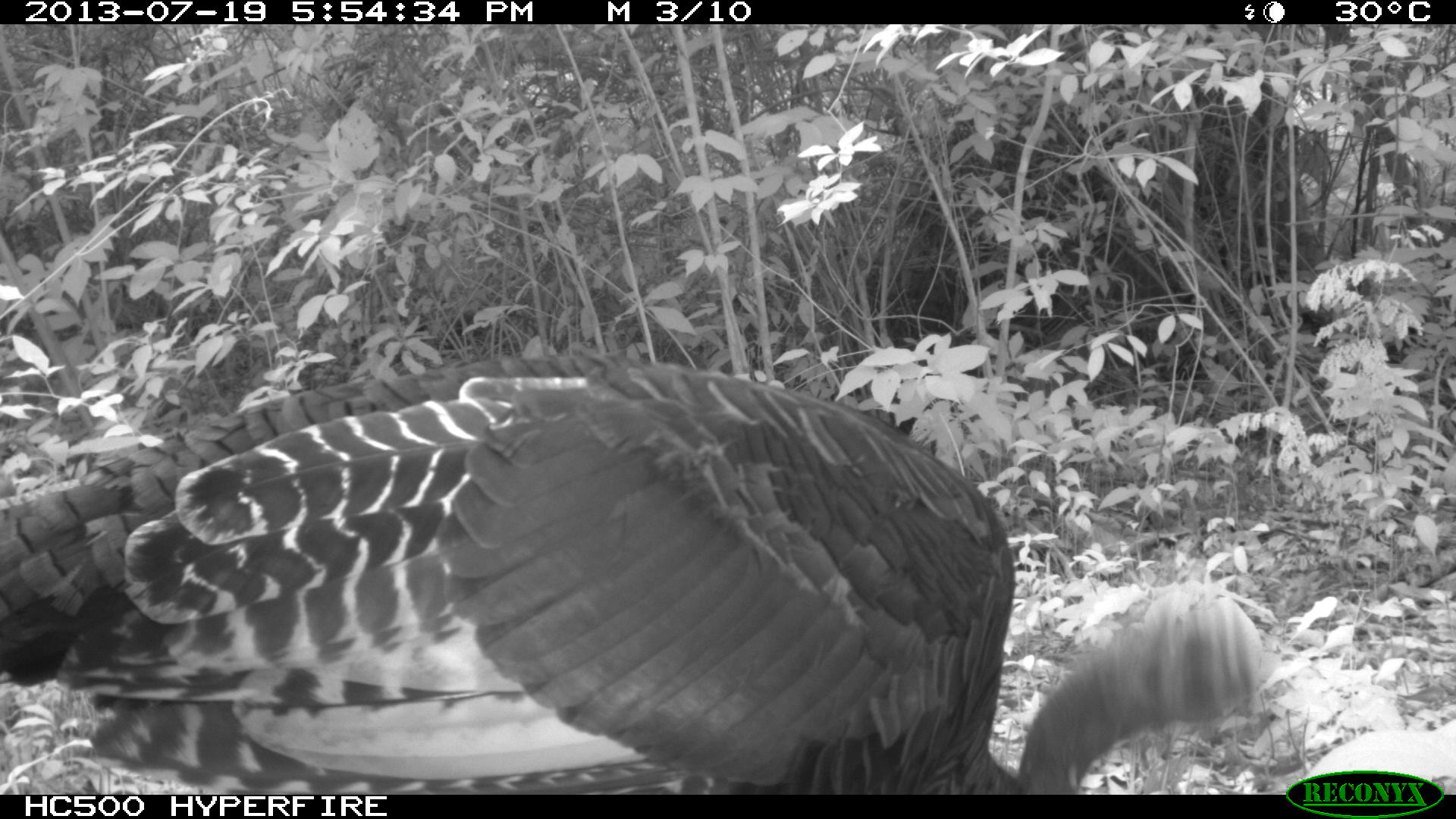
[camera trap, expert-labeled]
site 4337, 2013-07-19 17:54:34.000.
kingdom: Animalia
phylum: Chordata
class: Aves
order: Galliformes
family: Phasianidae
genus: Meleagris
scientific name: Meleagris ocellata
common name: ocellated turkey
Meleagris ocellata (ocellated turkey), count 2.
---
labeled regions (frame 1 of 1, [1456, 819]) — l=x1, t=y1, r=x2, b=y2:
meleagris ocellata: l=1, t=347, r=1274, b=791